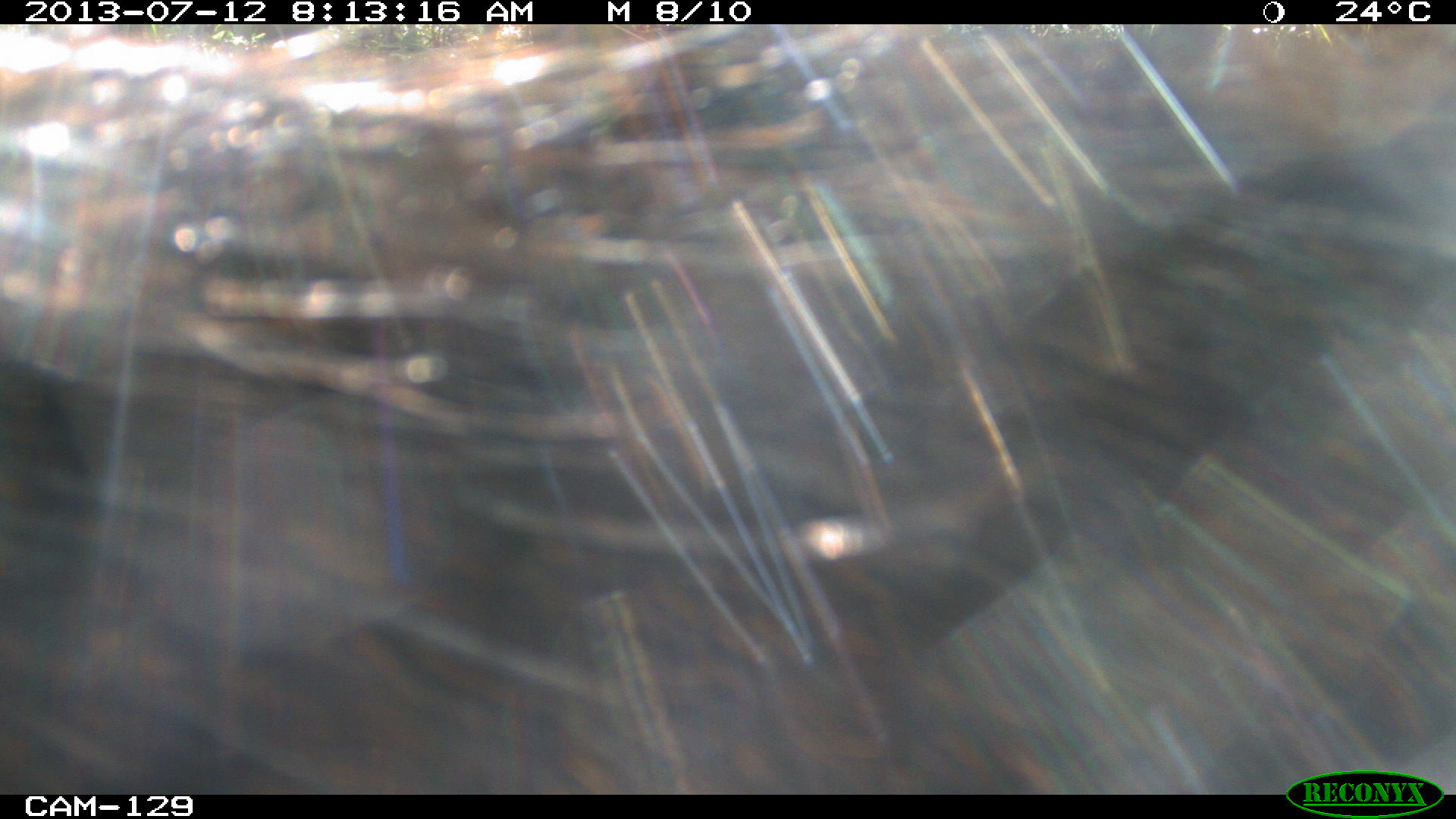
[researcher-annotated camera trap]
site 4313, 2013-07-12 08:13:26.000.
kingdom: Animalia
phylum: Chordata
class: Mammalia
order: Artiodactyla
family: Tayassuidae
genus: Tayassu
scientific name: Tayassu pecari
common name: white-lipped peccary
Tayassu pecari (white-lipped peccary), count 20.